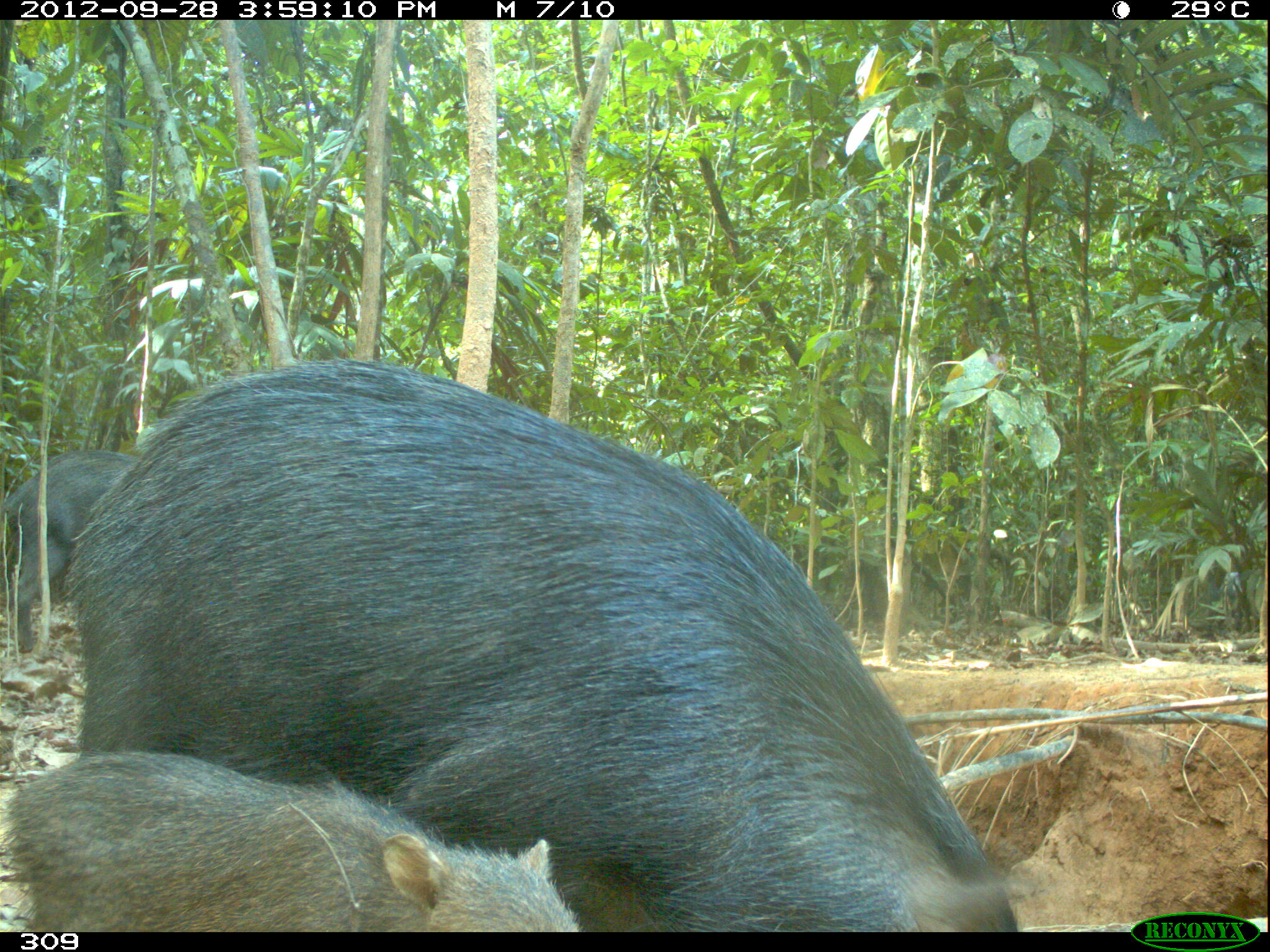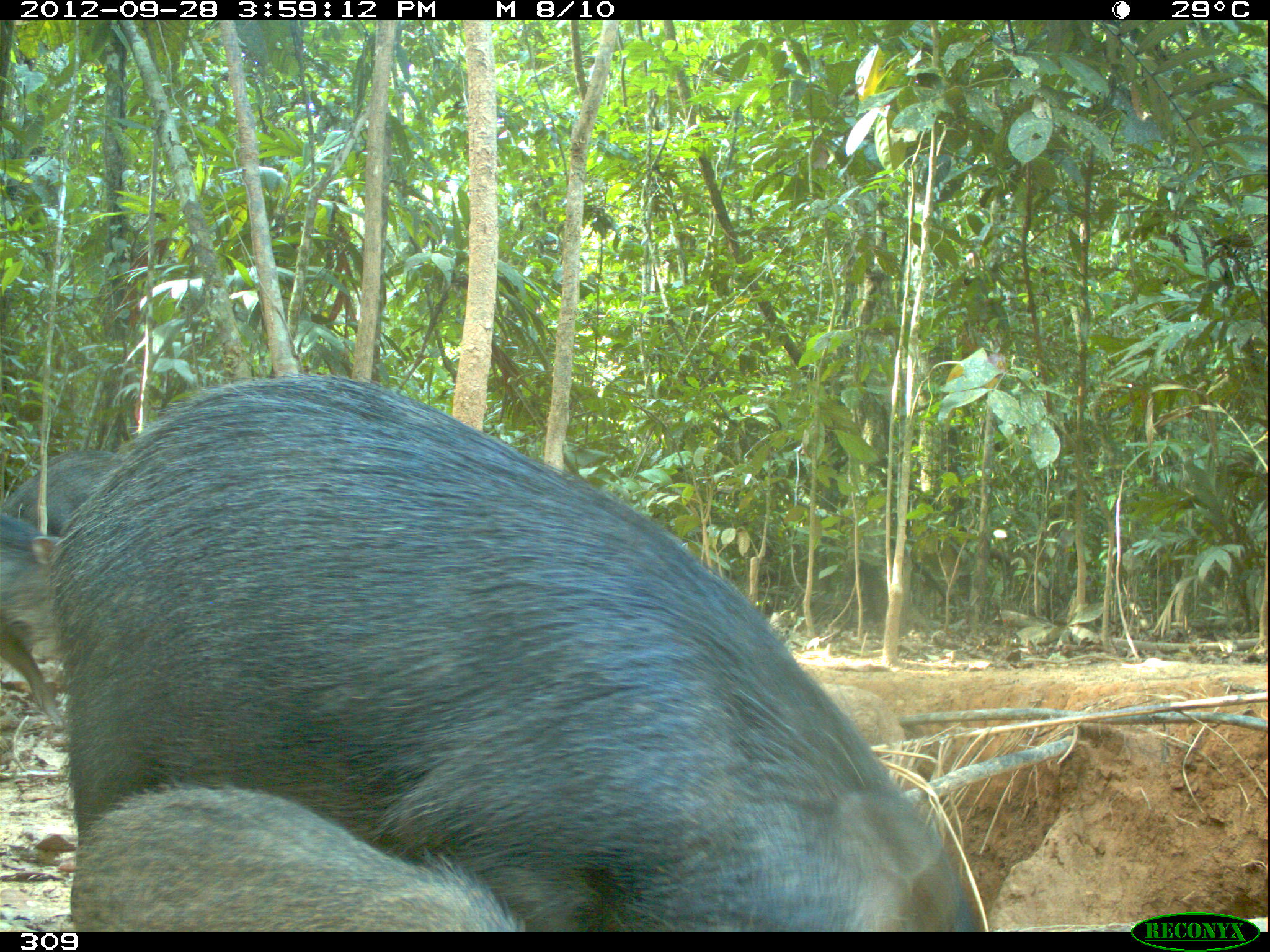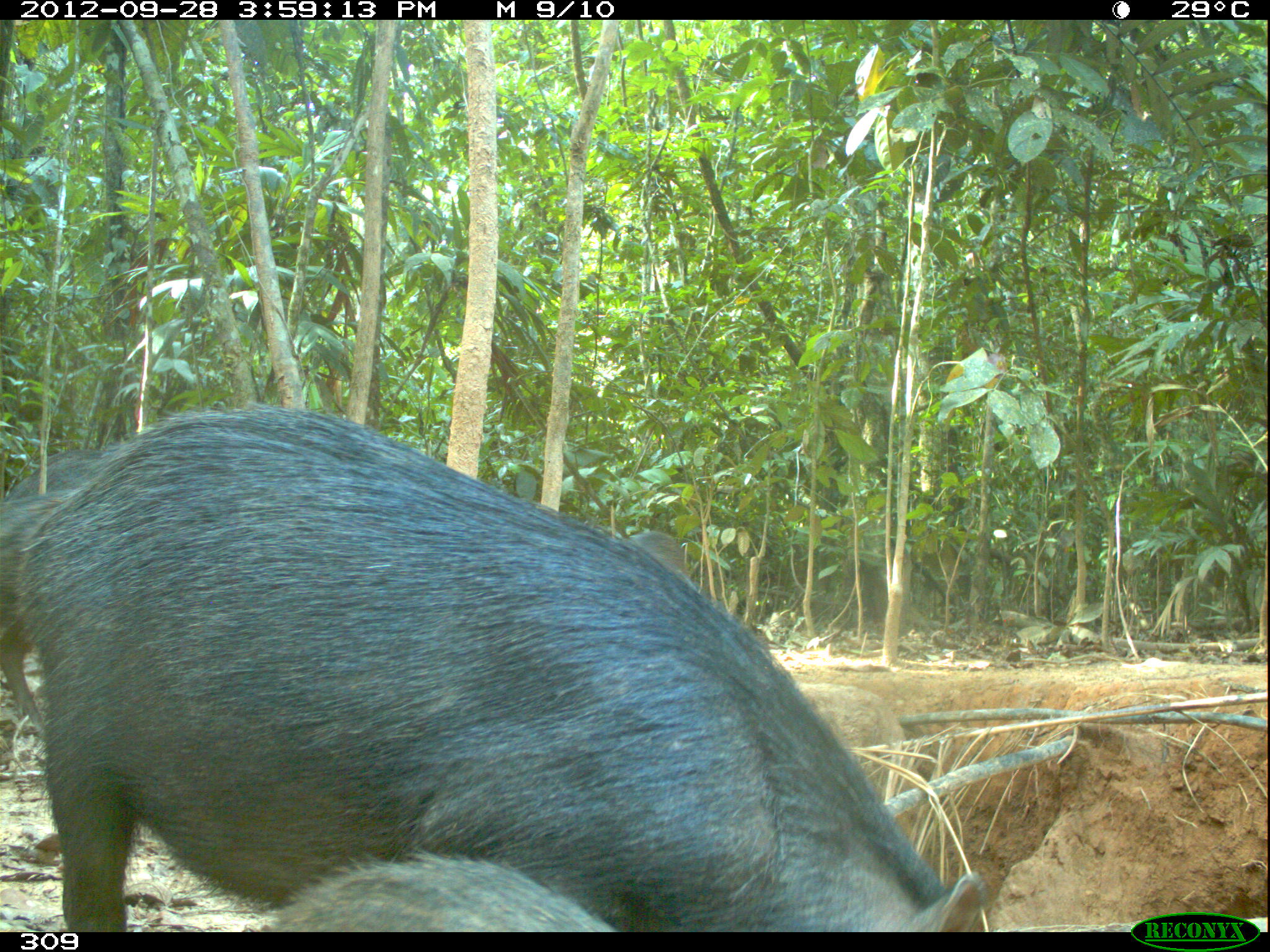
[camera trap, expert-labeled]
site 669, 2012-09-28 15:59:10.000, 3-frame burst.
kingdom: Animalia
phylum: Chordata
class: Mammalia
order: Artiodactyla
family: Tayassuidae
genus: Tayassu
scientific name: Tayassu pecari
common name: white-lipped peccary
Tayassu pecari (white-lipped peccary).